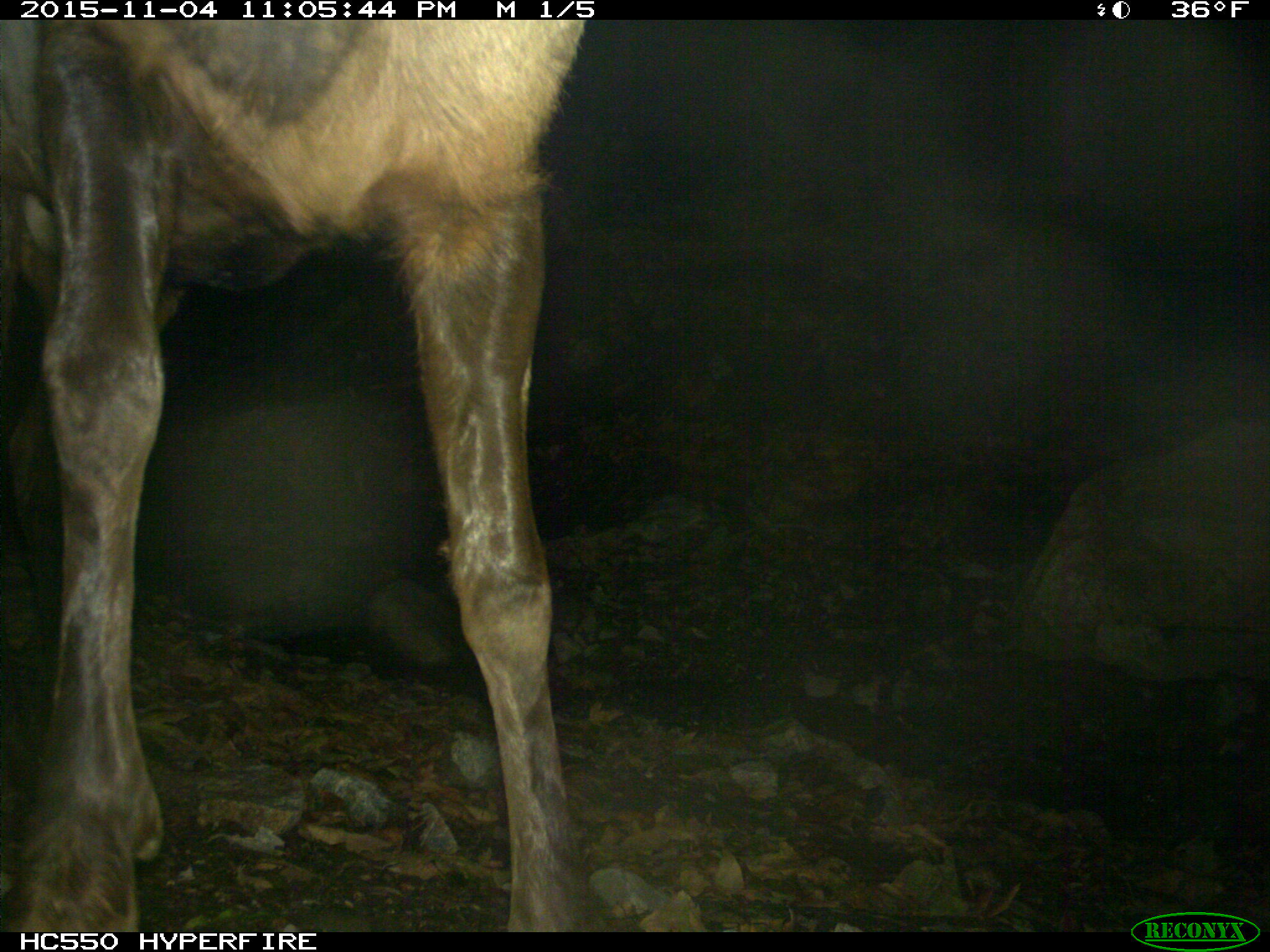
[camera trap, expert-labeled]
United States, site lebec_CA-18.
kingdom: Animalia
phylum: Chordata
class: Mammalia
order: Artiodactyla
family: Cervidae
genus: Cervus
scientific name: Cervus canadensis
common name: elk